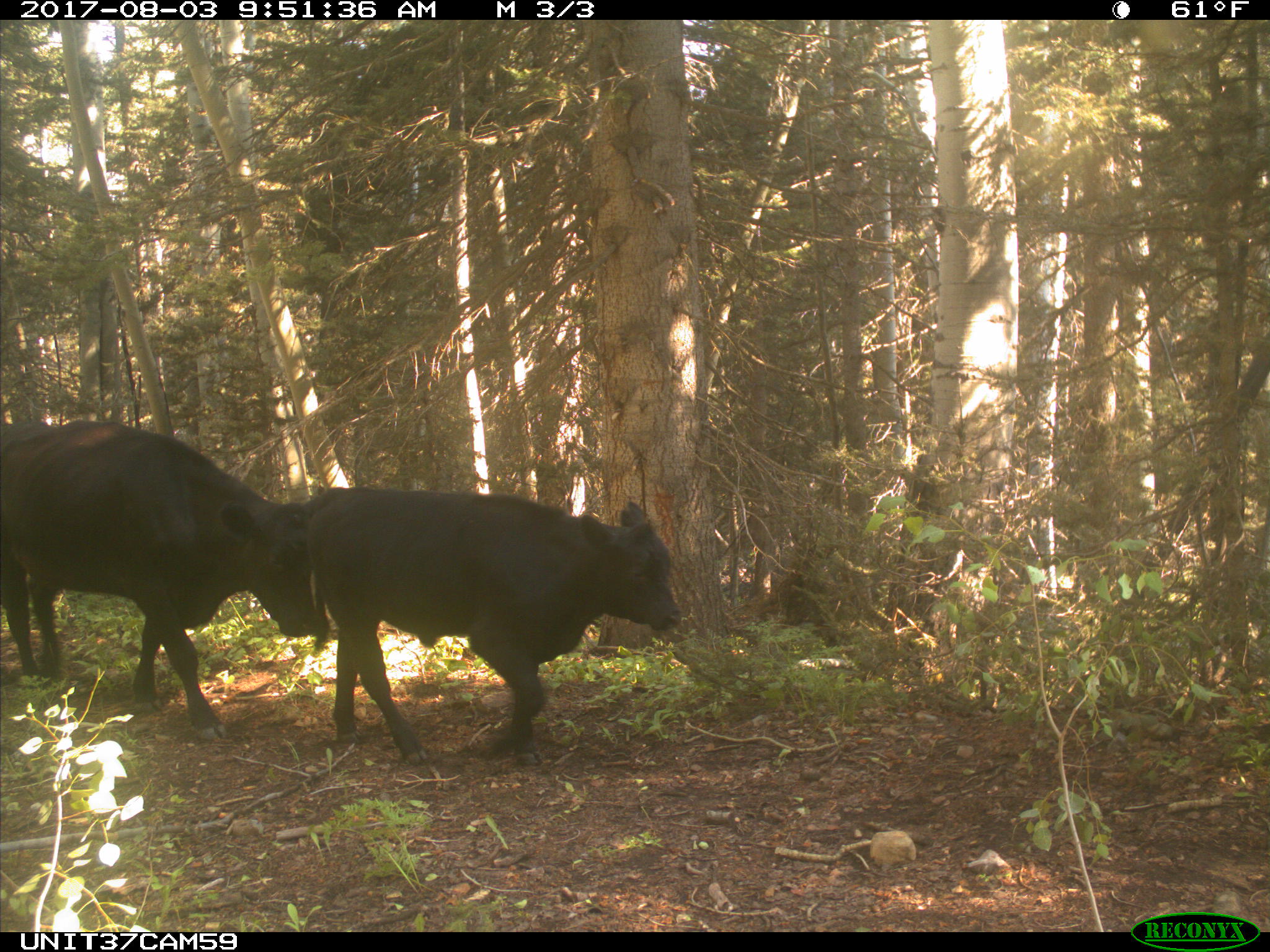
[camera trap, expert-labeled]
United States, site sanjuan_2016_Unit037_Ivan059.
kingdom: Animalia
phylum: Chordata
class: Mammalia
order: Artiodactyla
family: Bovidae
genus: Bos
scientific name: Bos taurus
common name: domestic cow